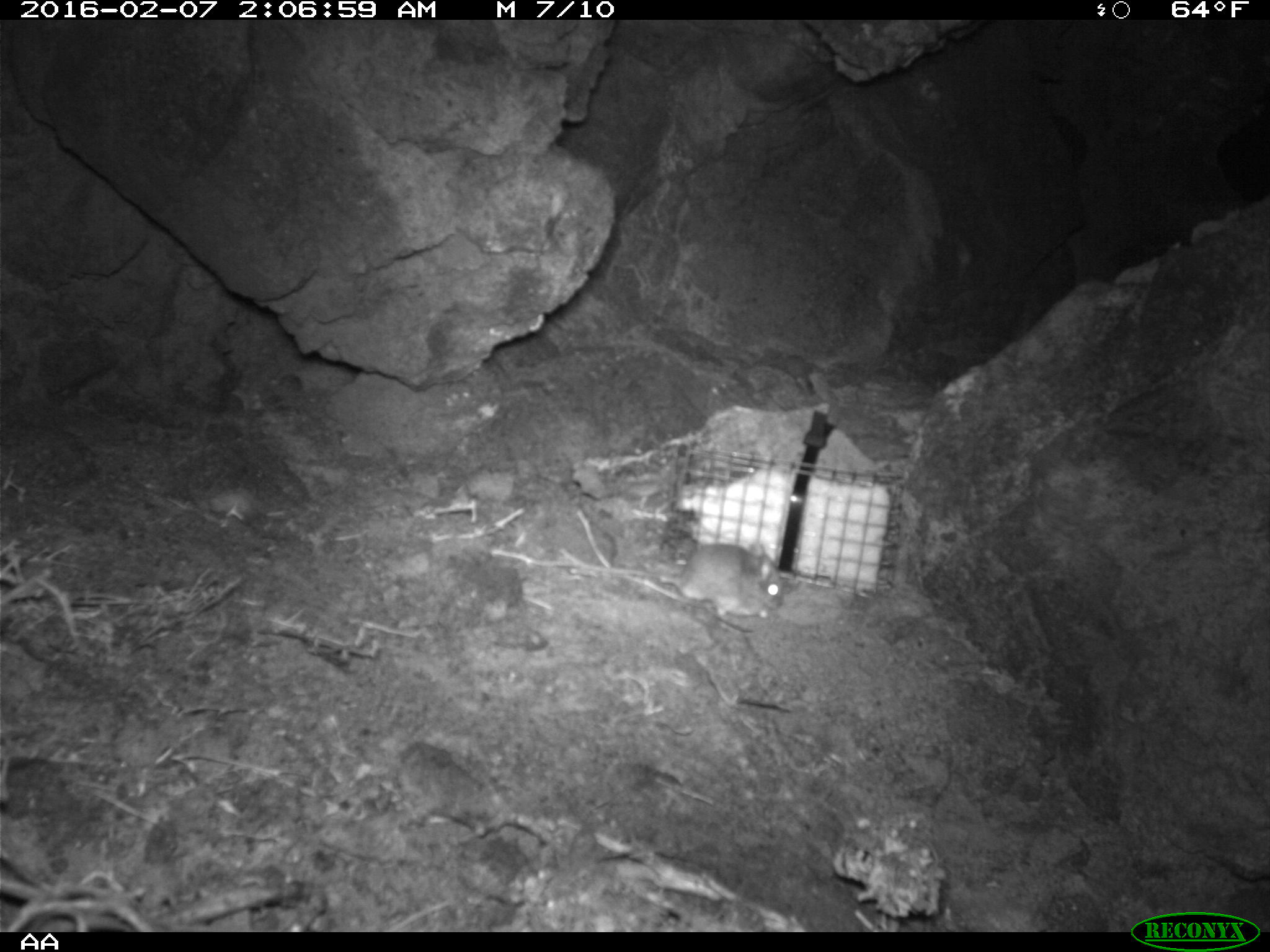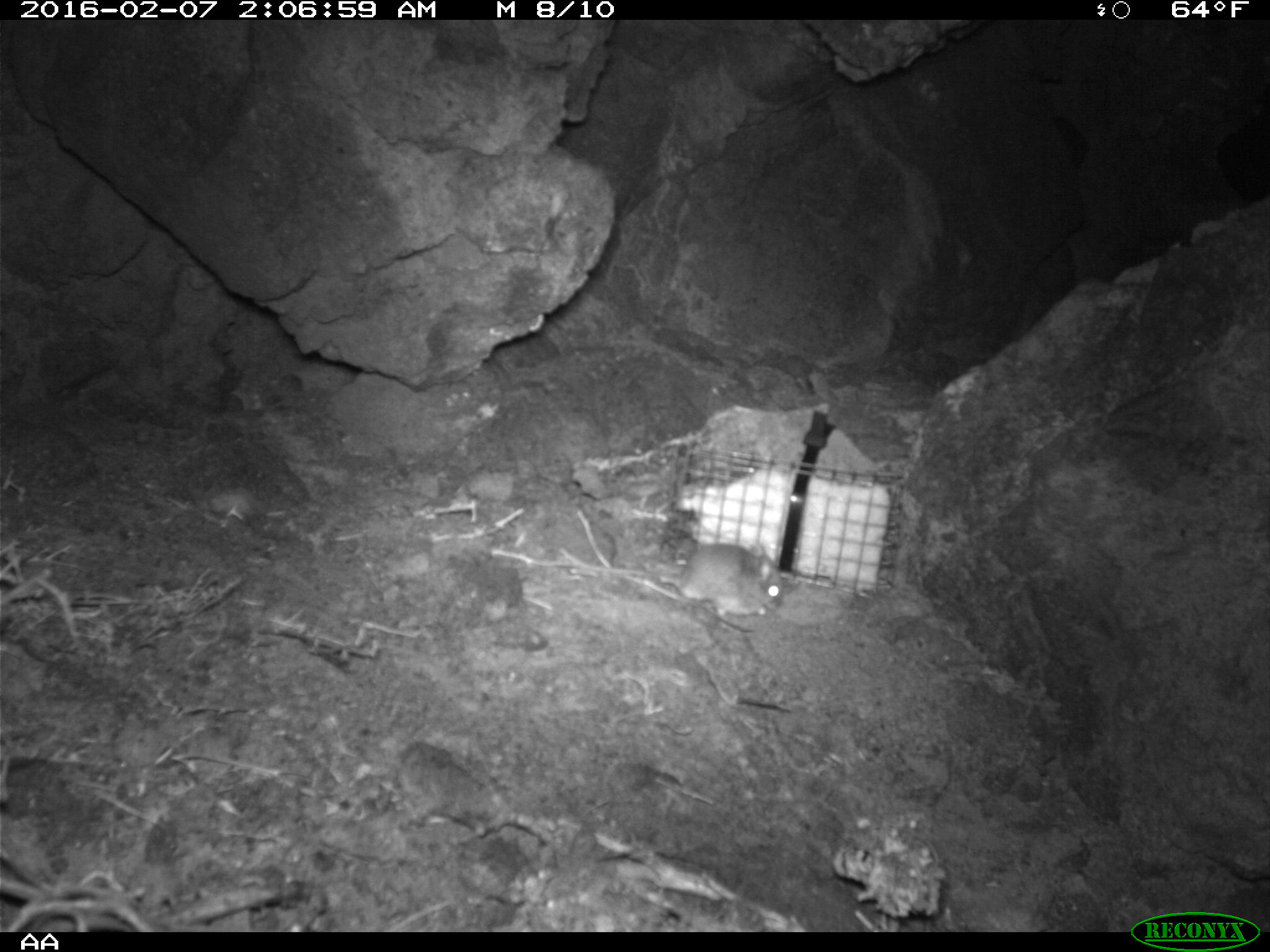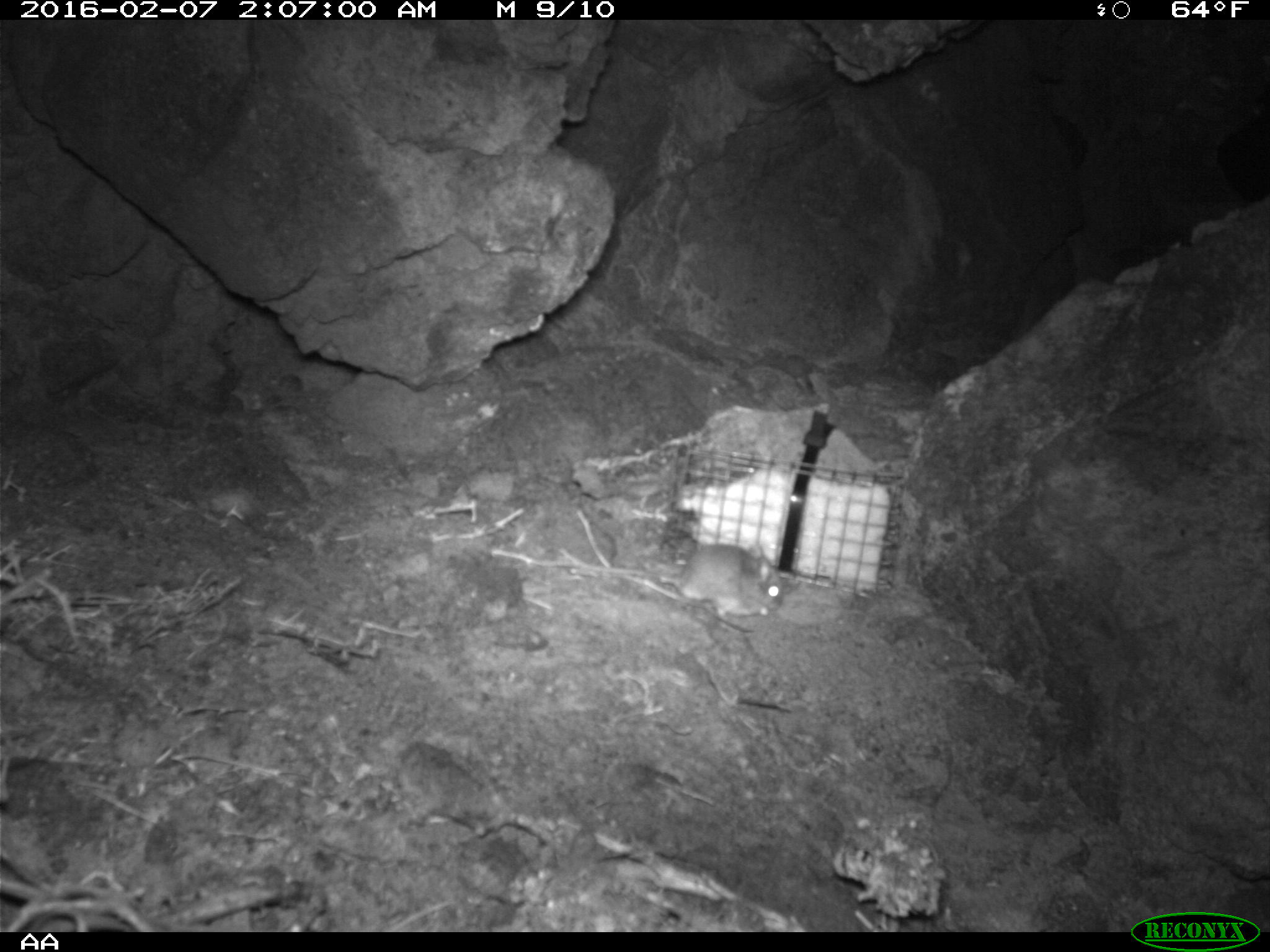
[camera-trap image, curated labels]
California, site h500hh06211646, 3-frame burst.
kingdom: Animalia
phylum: Chordata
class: Mammalia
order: Rodentia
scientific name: Rodentia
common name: rodent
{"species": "rodent (Rodentia)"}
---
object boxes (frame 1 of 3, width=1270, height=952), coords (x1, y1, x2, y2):
rodent: (555, 543, 786, 623)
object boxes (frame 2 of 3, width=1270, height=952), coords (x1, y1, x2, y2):
rodent: (566, 538, 783, 622)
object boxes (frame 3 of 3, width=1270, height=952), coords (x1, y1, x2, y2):
rodent: (562, 544, 783, 618)